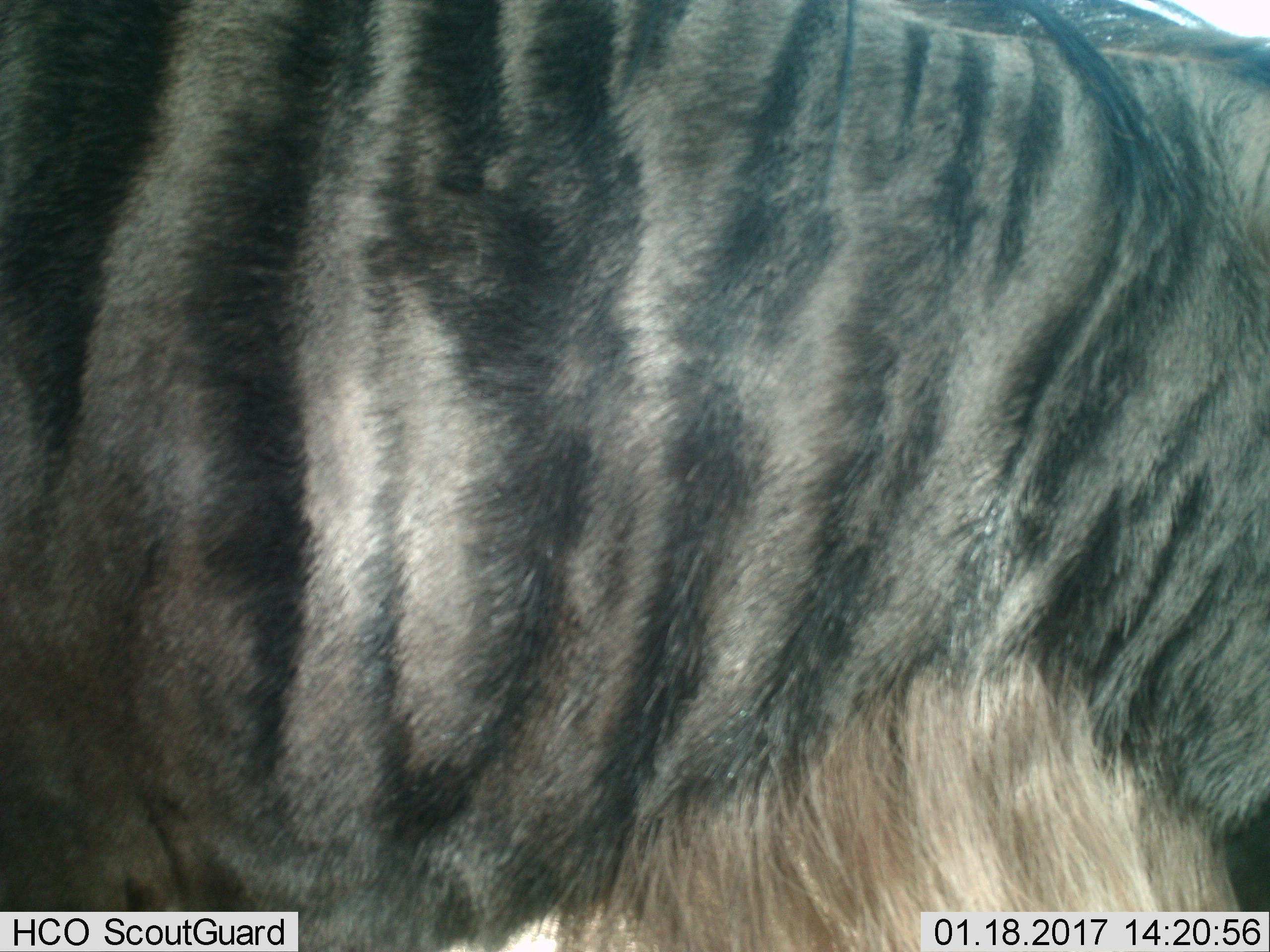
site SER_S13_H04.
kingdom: Animalia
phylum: Chordata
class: Mammalia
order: Artiodactyla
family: Bovidae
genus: Connochaetes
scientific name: Connochaetes taurinus taurinus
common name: blue wildebeest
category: wildebeestblue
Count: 1.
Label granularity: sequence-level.